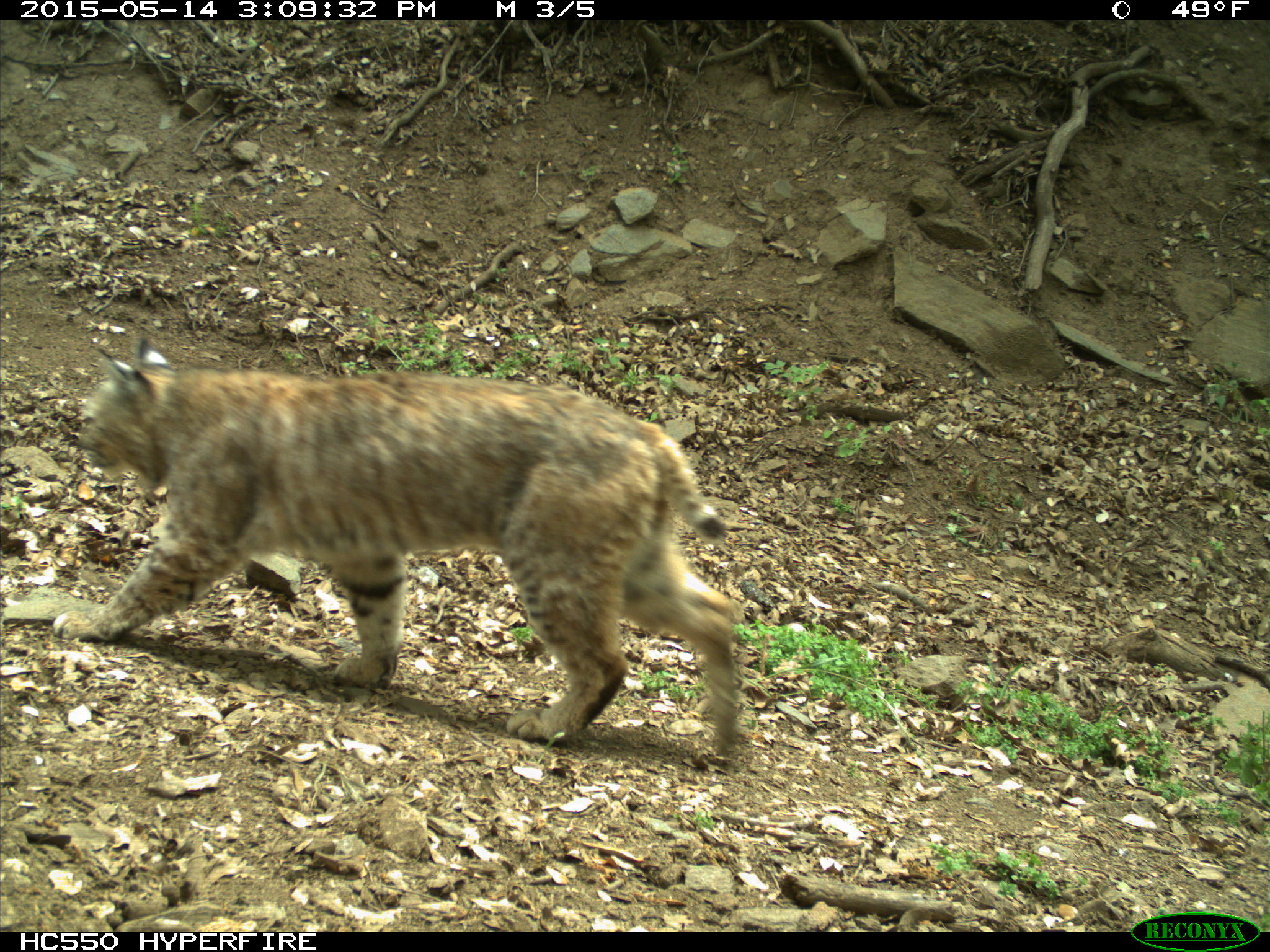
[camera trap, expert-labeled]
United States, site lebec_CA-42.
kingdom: Animalia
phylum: Chordata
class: Mammalia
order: Carnivora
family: Felidae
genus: Lynx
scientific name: Lynx rufus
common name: bobcat